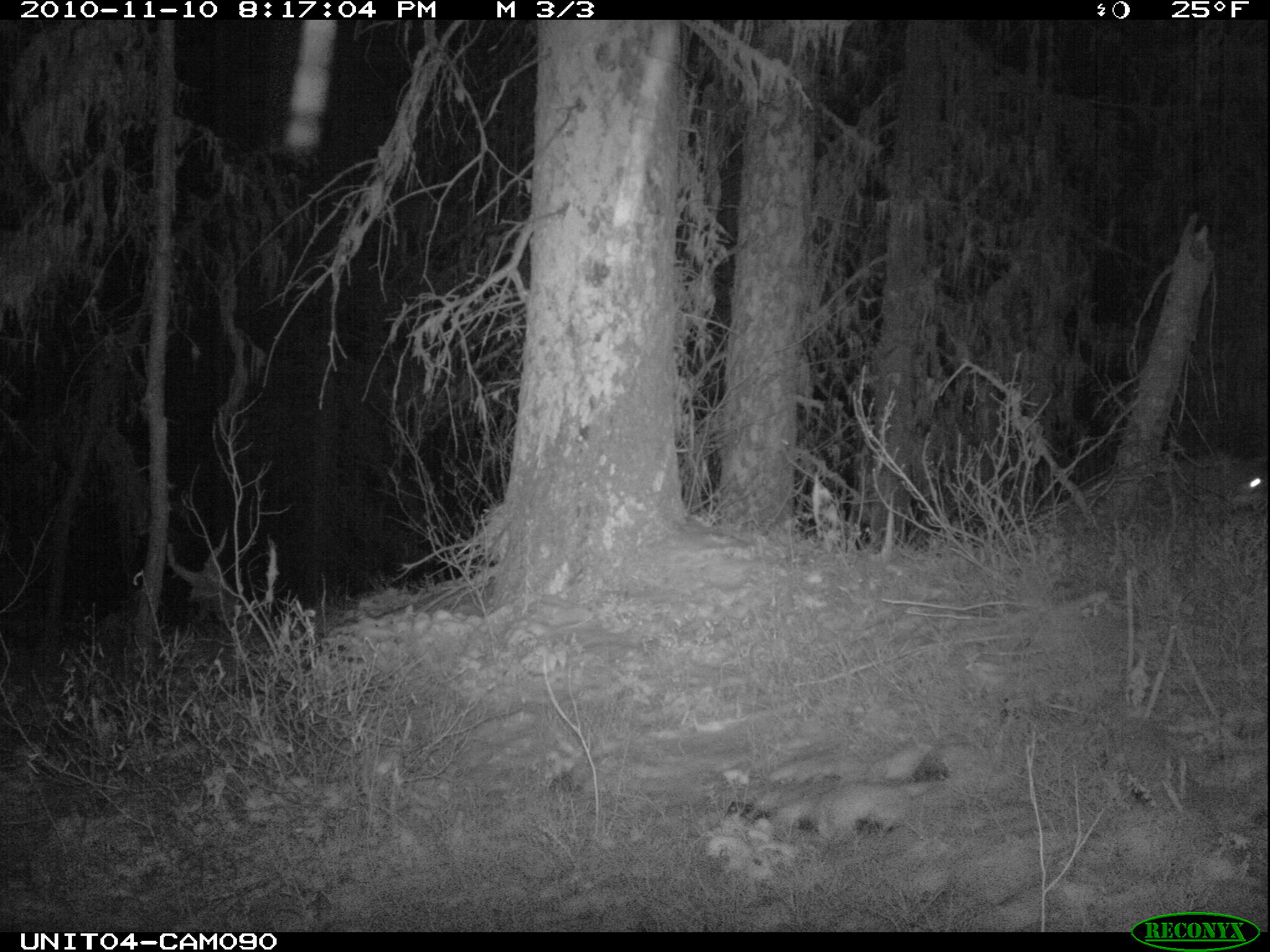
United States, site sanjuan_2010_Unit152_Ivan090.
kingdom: Animalia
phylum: Chordata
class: Mammalia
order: Carnivora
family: Canidae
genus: Canis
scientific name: Canis latrans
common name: coyote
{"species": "Canis latrans (coyote)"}